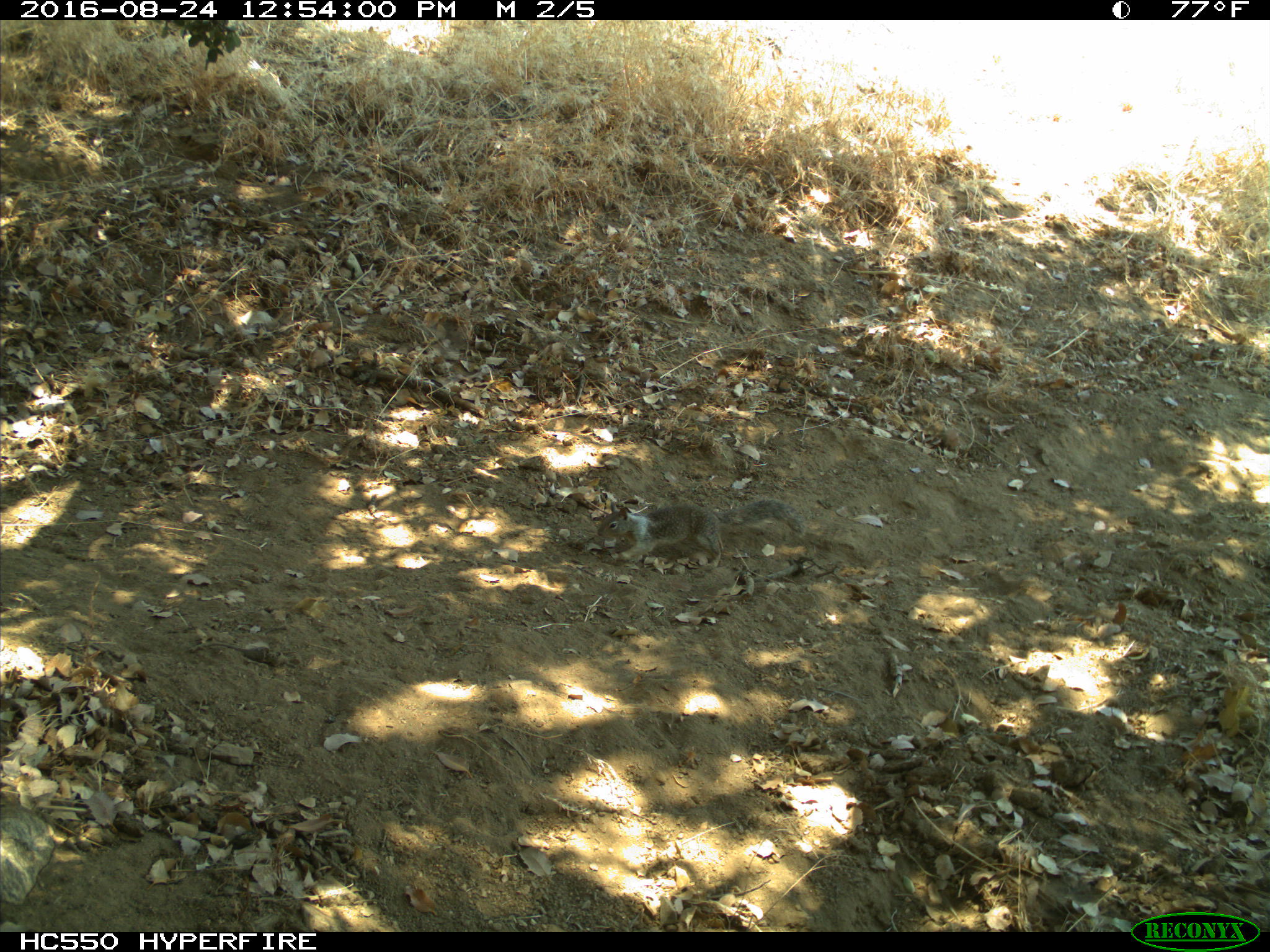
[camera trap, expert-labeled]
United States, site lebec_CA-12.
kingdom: Animalia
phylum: Chordata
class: Mammalia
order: Rodentia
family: Sciuridae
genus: Otospermophilus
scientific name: Otospermophilus beecheyi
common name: california ground squirrel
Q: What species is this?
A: Otospermophilus beecheyi (california ground squirrel).